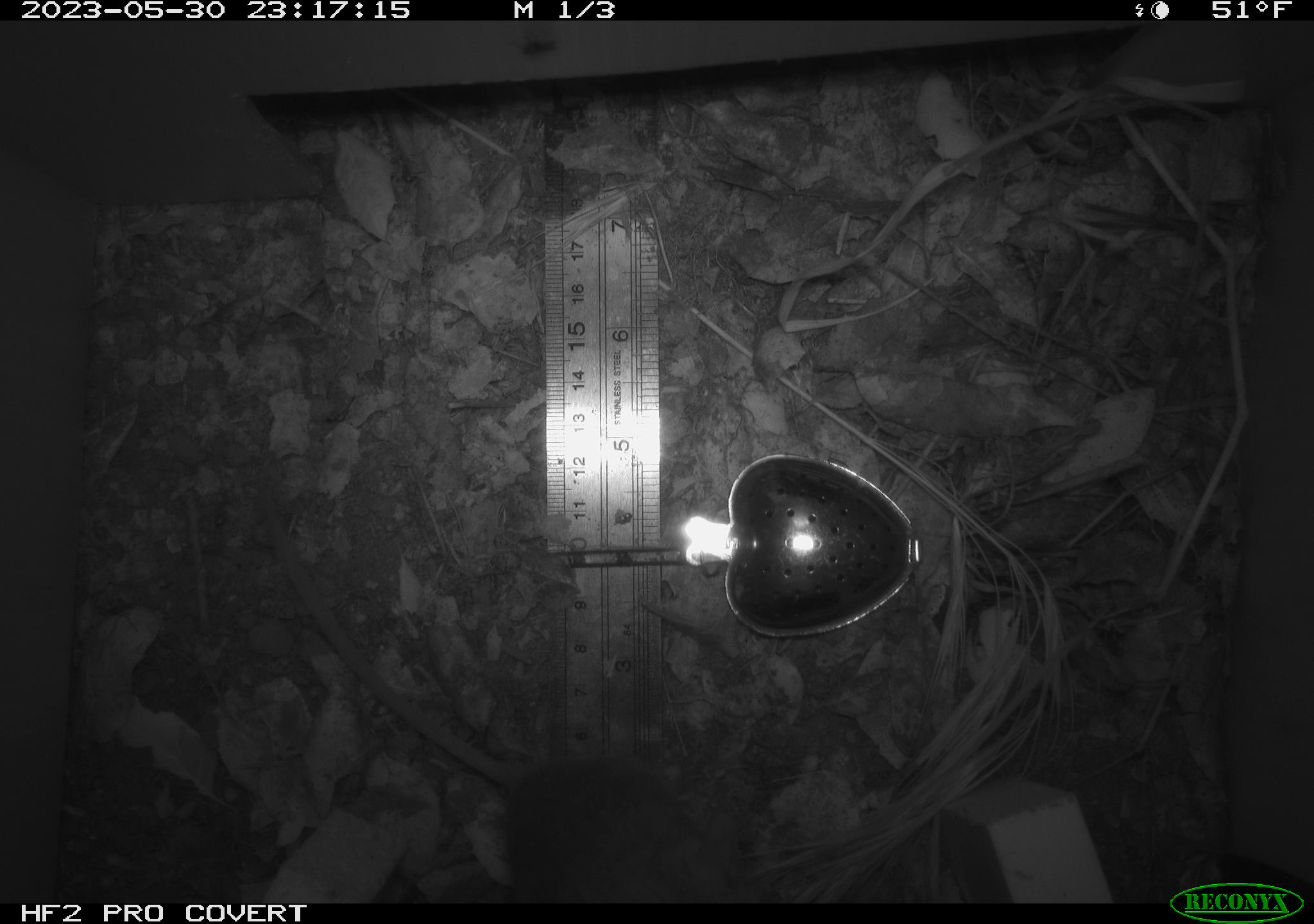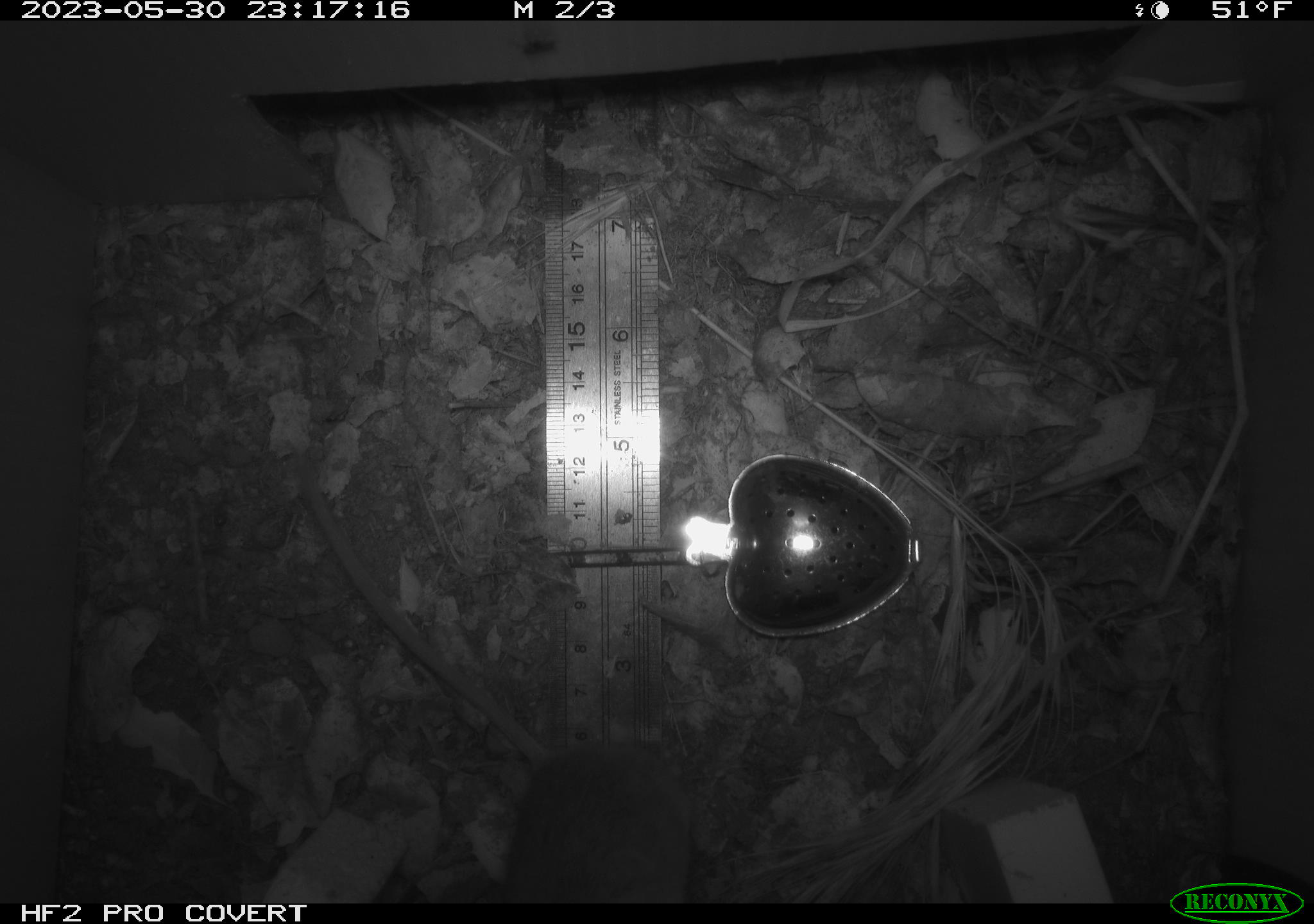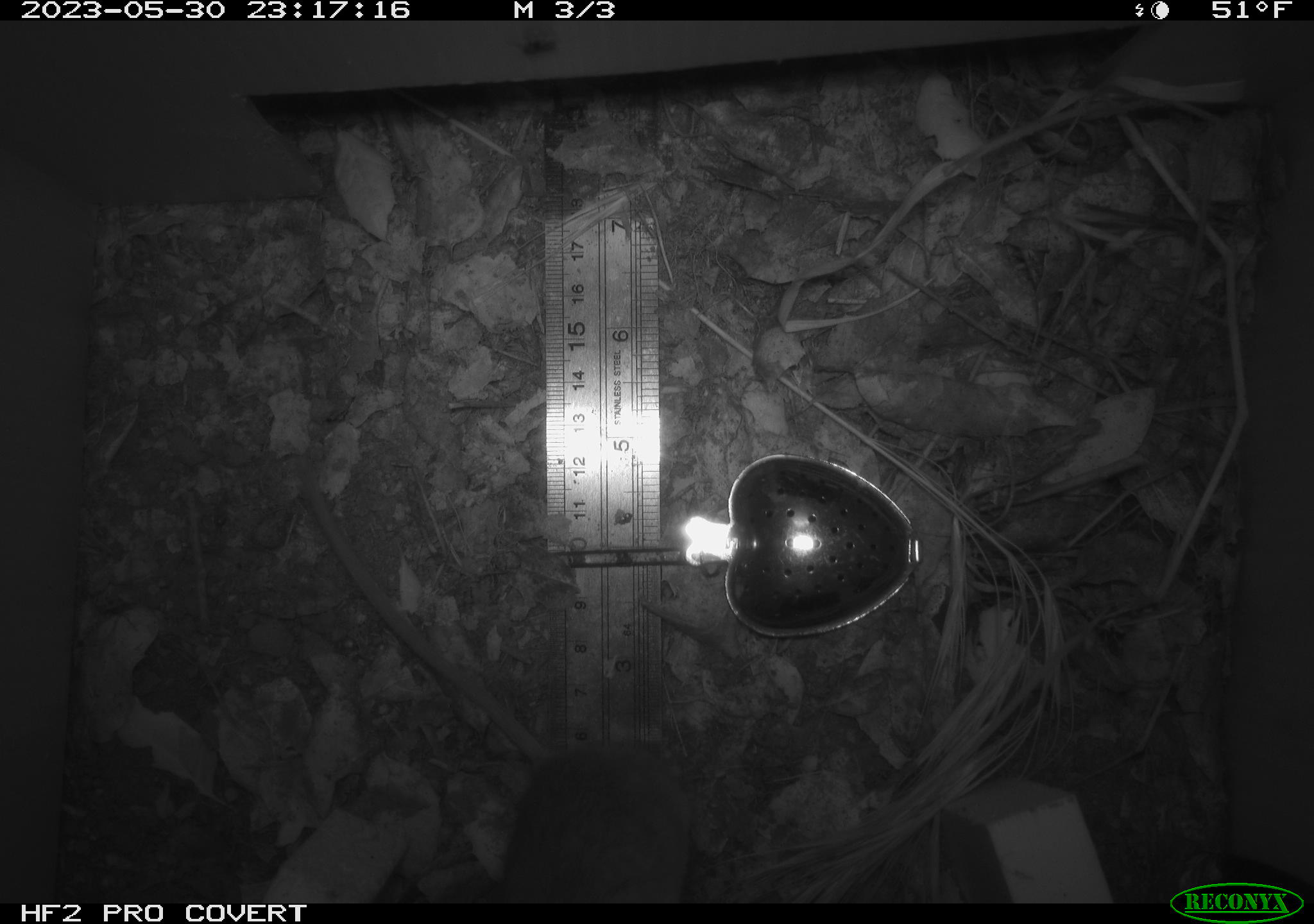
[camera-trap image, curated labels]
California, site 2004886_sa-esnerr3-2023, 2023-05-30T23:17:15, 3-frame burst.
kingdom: Animalia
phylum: Chordata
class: Mammalia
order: Rodentia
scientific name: Rodentia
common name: mouse species